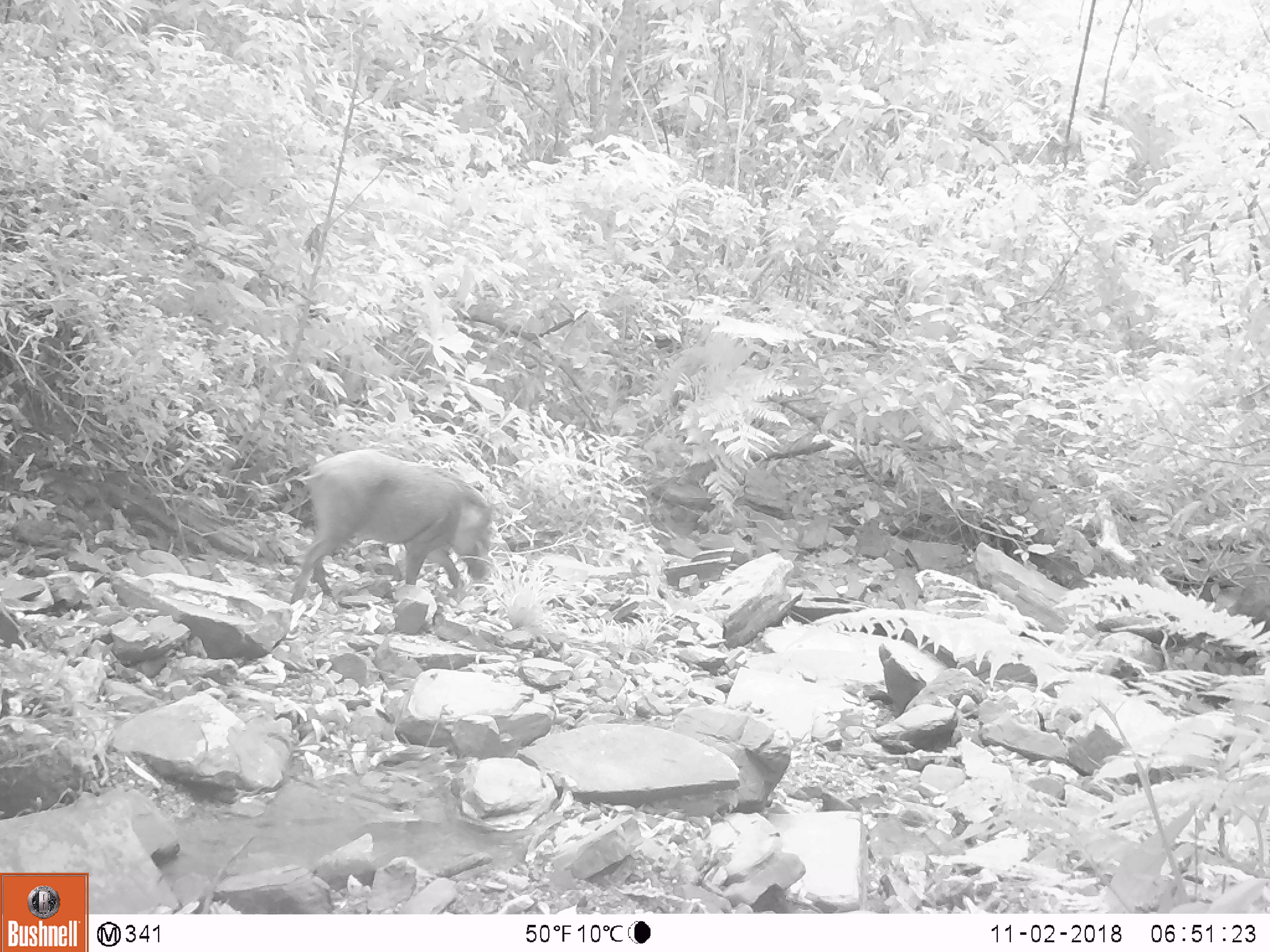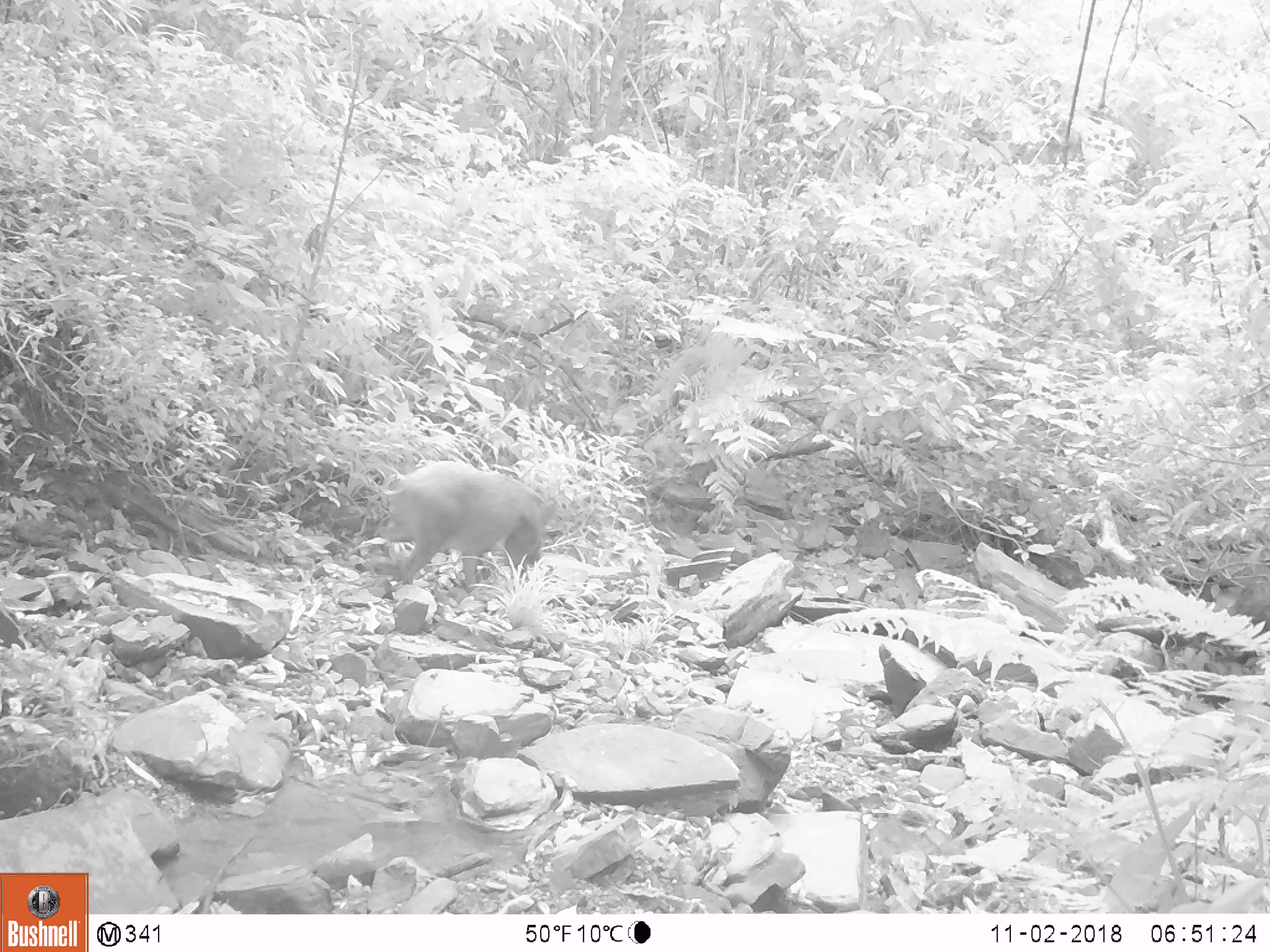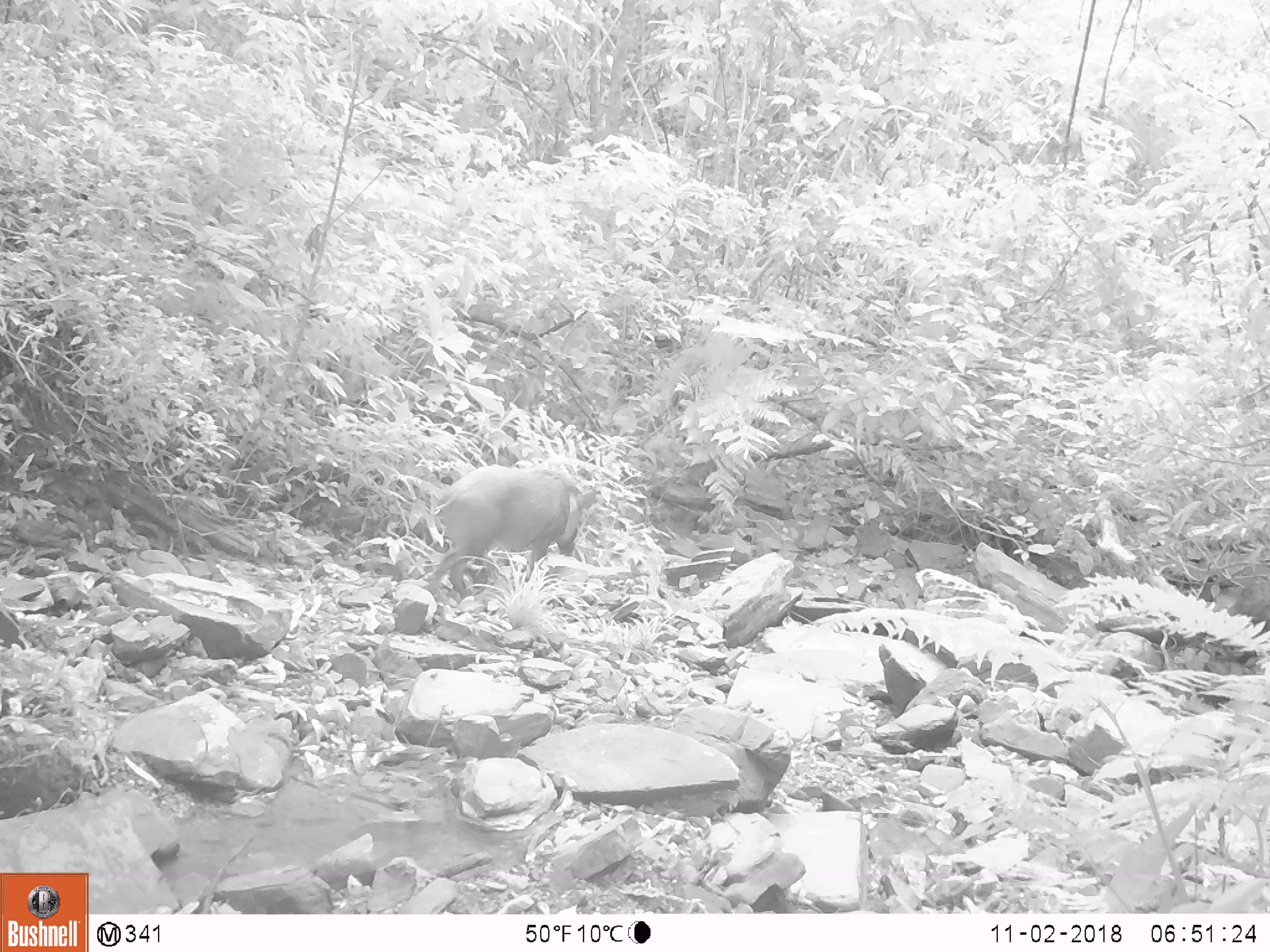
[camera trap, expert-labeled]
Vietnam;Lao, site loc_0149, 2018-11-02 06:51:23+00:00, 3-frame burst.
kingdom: Animalia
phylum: Chordata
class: Mammalia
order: Artiodactyla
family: Suidae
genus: Sus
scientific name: Sus scrofa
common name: eurasian wild pig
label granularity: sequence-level